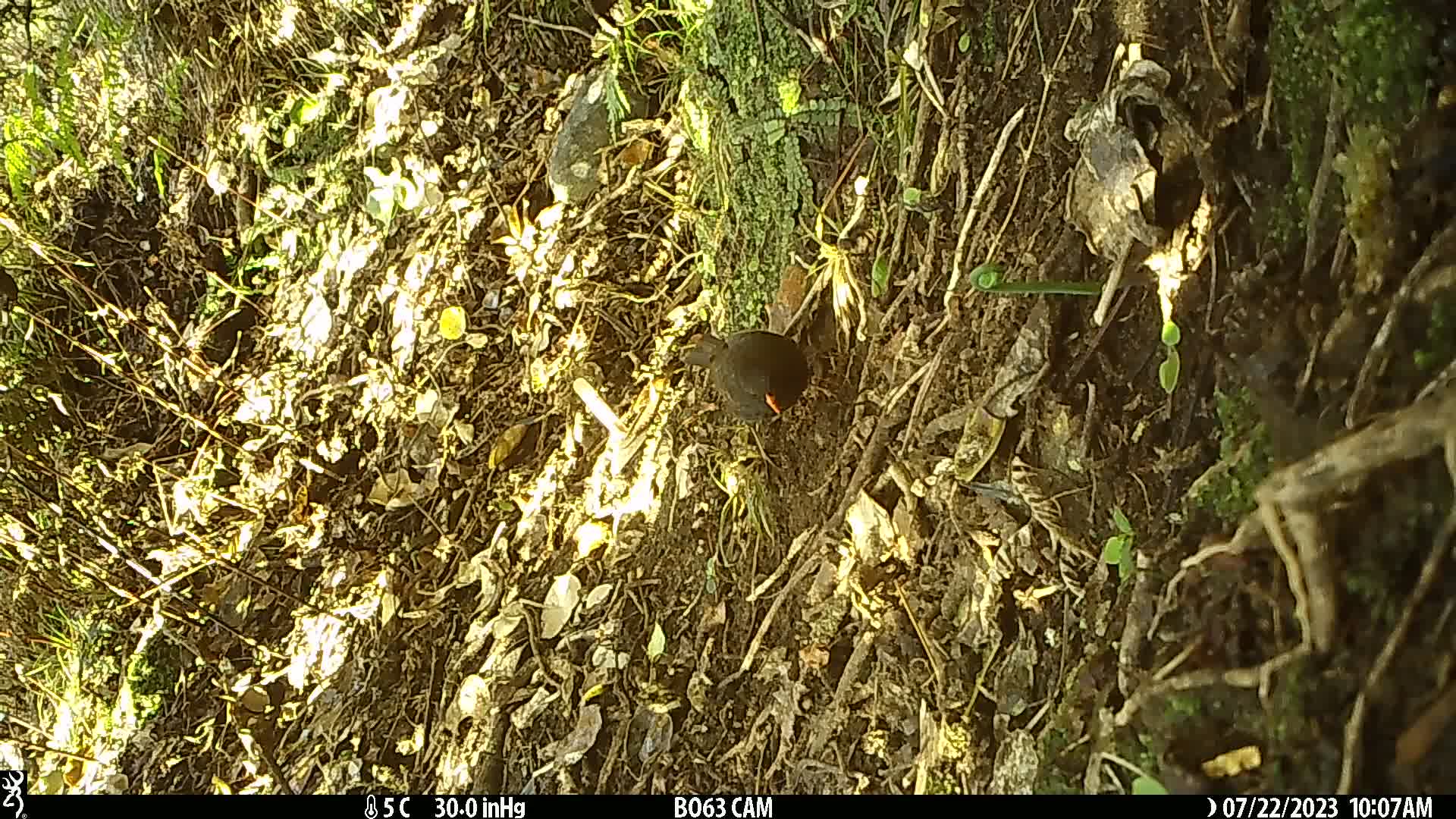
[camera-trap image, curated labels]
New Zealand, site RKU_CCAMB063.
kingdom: Animalia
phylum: Chordata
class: Aves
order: Passeriformes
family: Turdidae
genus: Turdus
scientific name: Turdus merula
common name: eurasian blackbird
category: blackbird